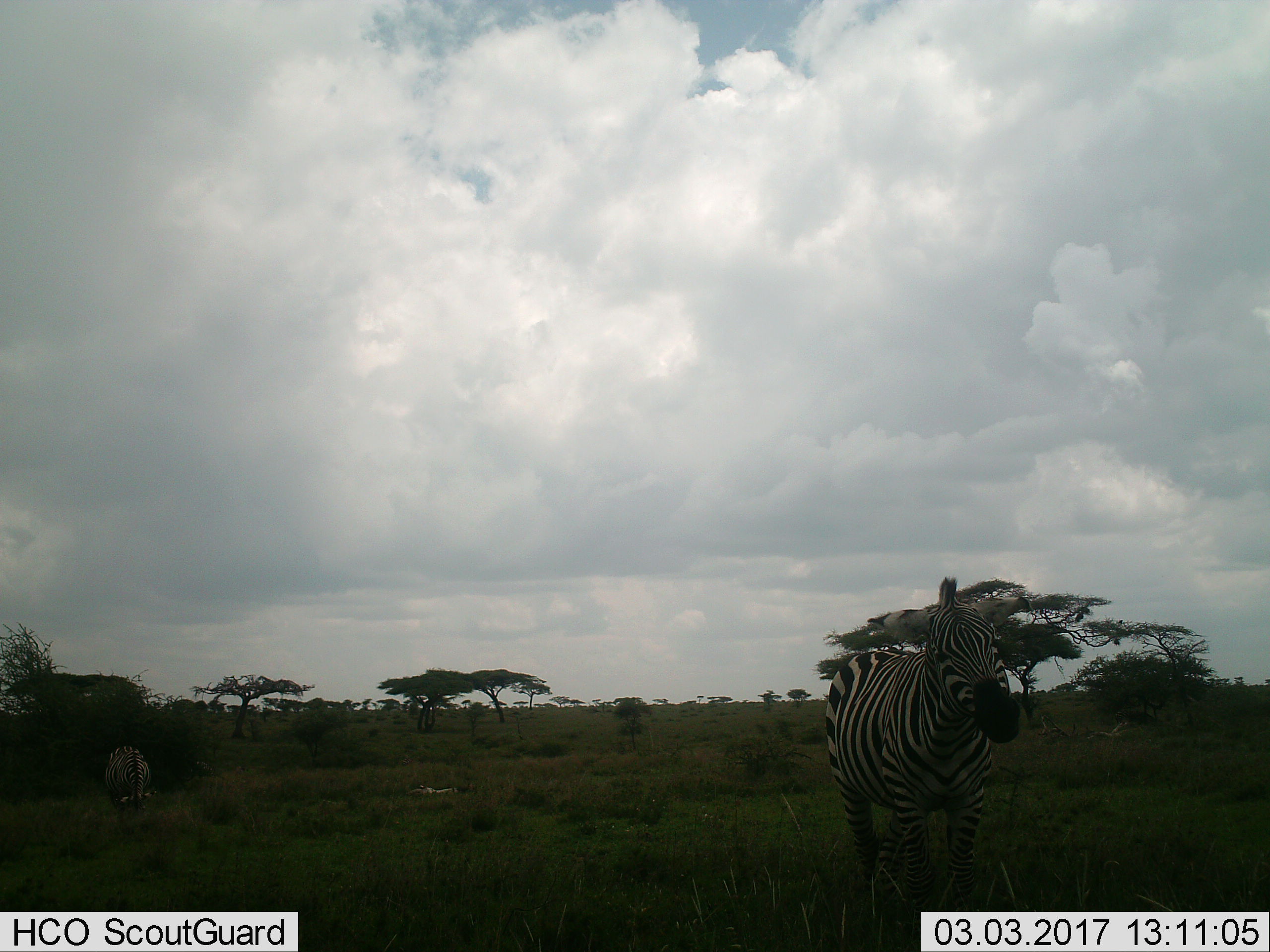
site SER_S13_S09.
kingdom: Animalia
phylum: Chordata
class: Mammalia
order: Perissodactyla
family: Equidae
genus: Equus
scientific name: Equus quagga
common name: plains zebra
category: zebraplains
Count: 2.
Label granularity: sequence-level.